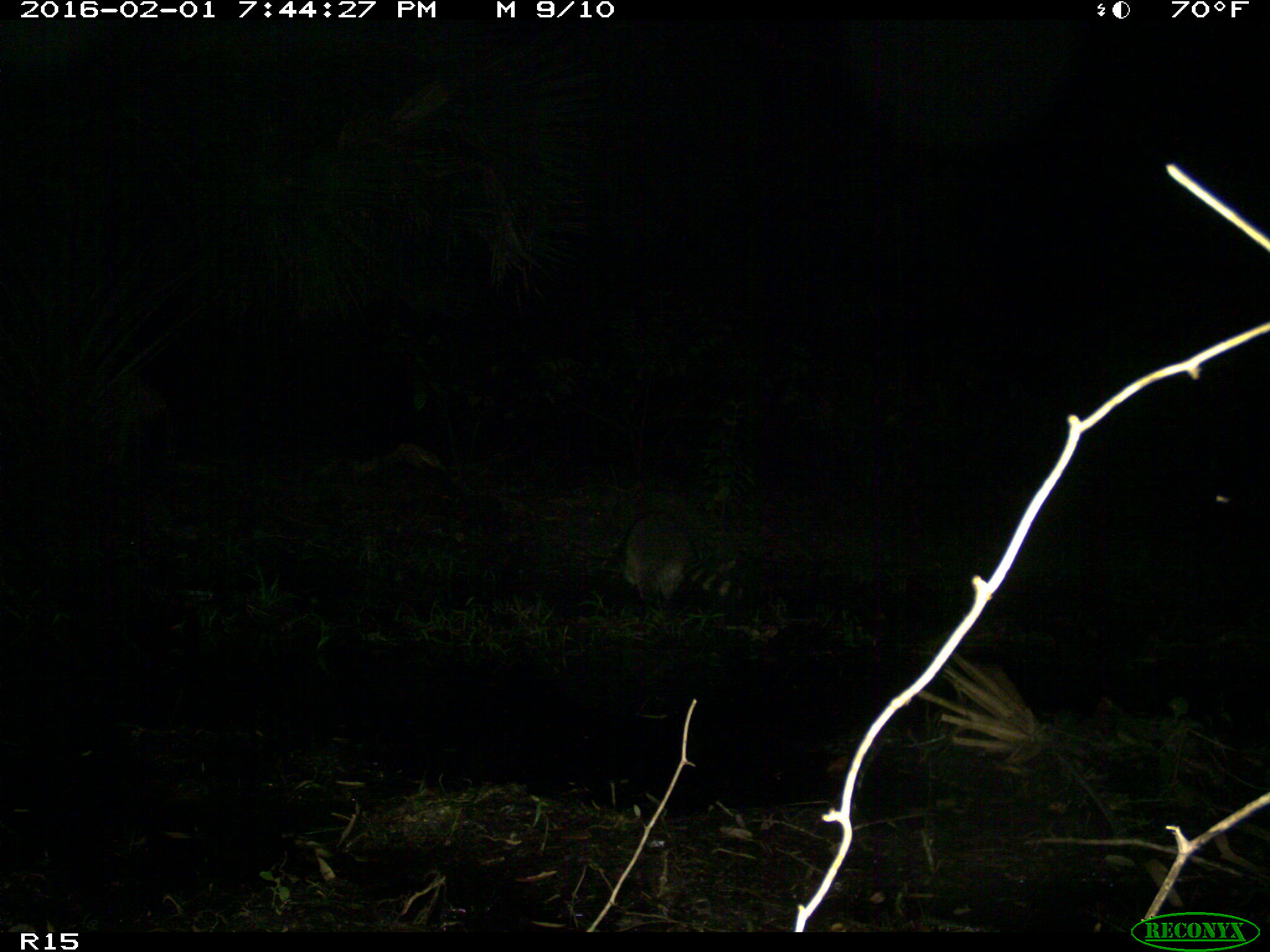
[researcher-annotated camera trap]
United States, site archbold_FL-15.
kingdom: Animalia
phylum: Chordata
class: Mammalia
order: Carnivora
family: Procyonidae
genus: Procyon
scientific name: Procyon lotor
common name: common raccoon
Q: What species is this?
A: Procyon lotor (common raccoon).